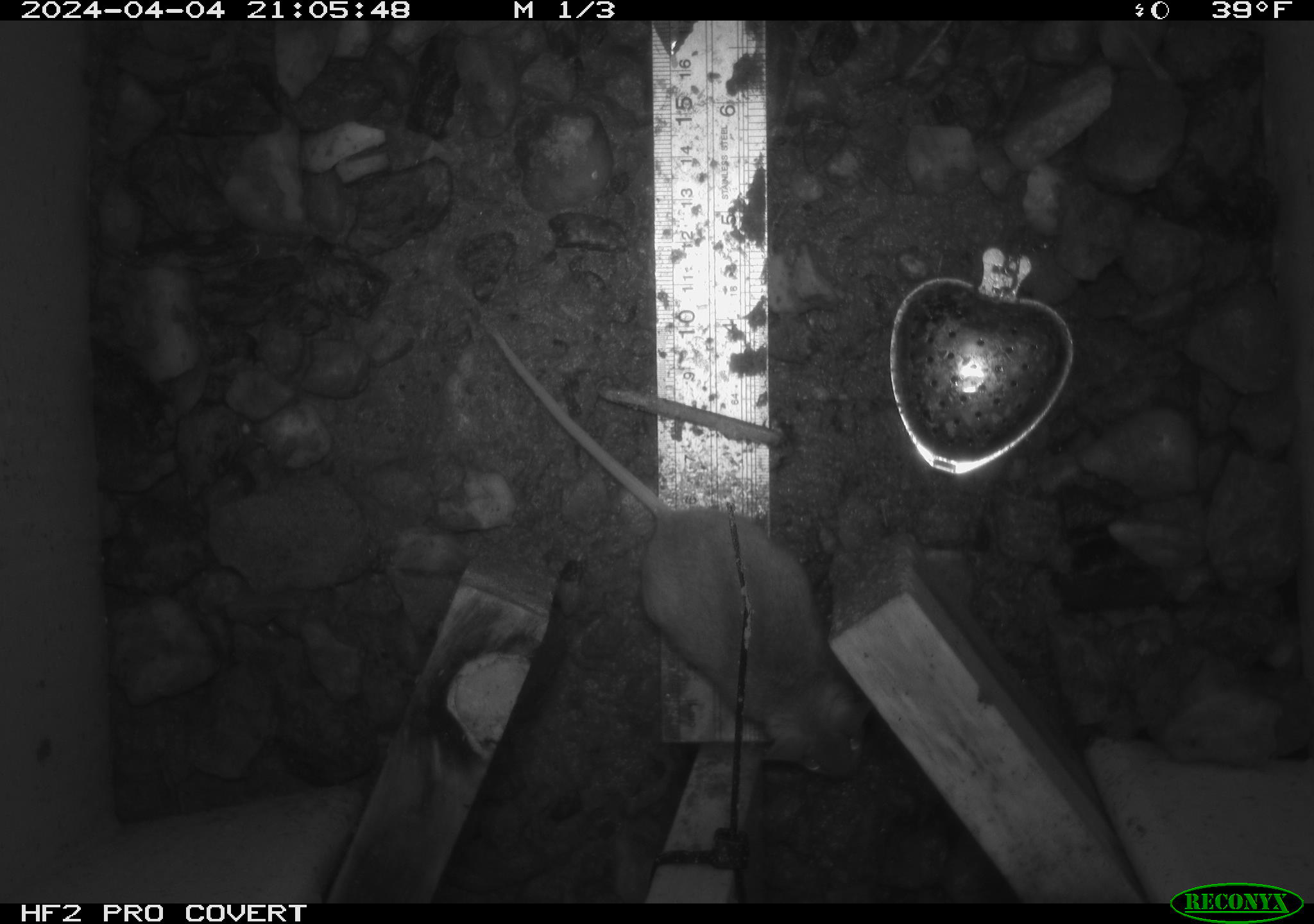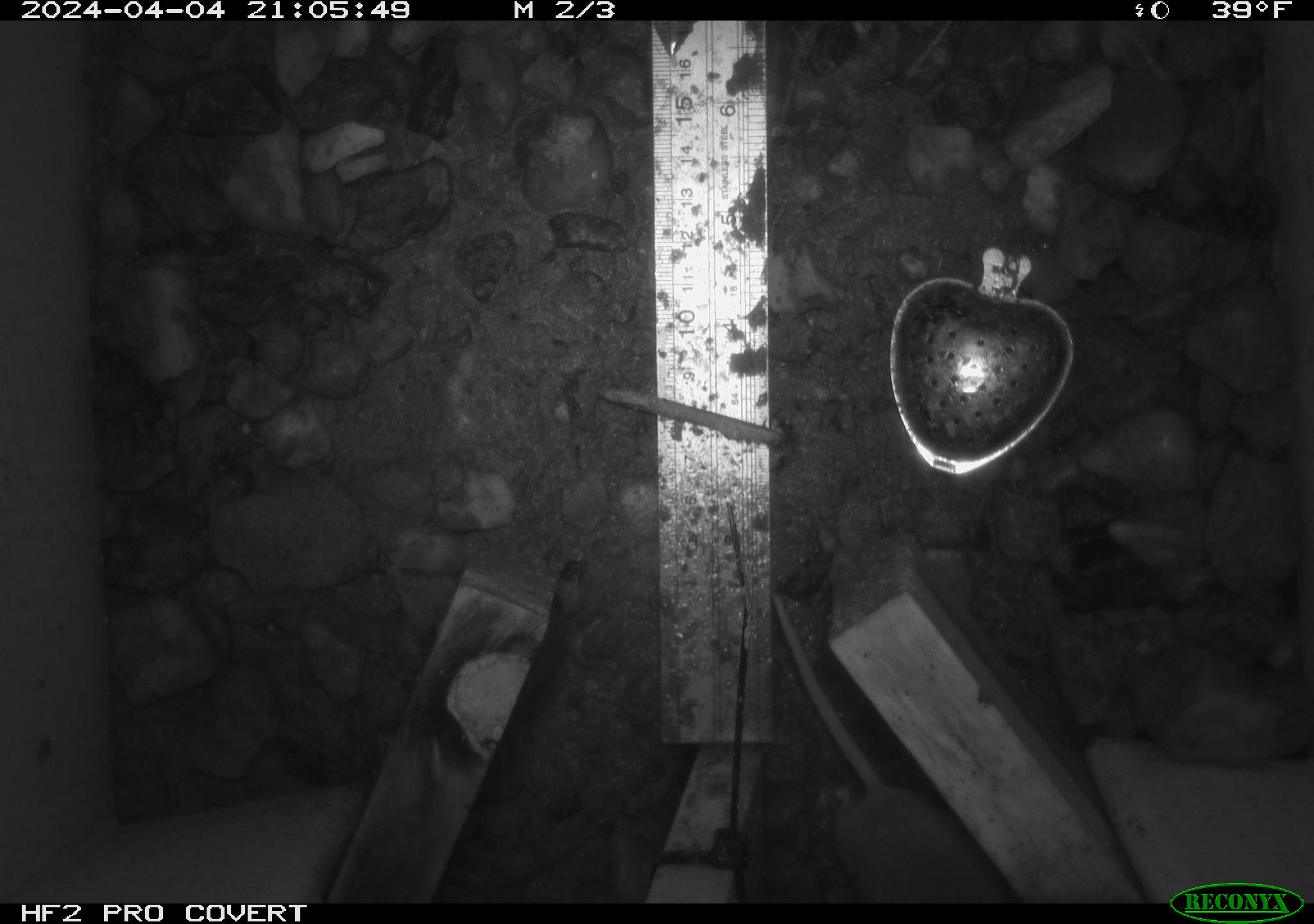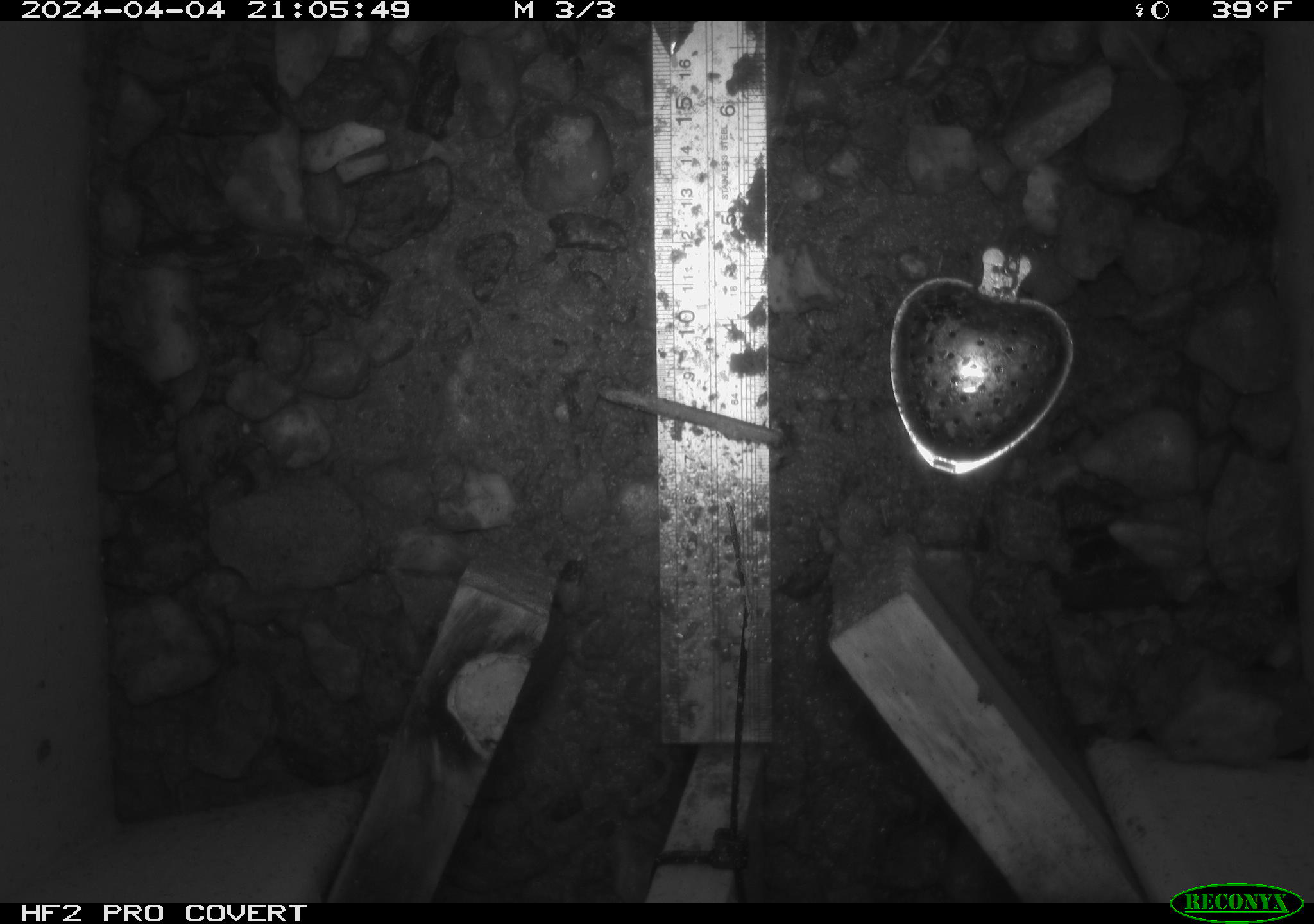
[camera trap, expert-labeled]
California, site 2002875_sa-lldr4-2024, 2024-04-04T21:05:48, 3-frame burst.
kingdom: Animalia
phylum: Chordata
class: Mammalia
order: Rodentia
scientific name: Rodentia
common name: rodent